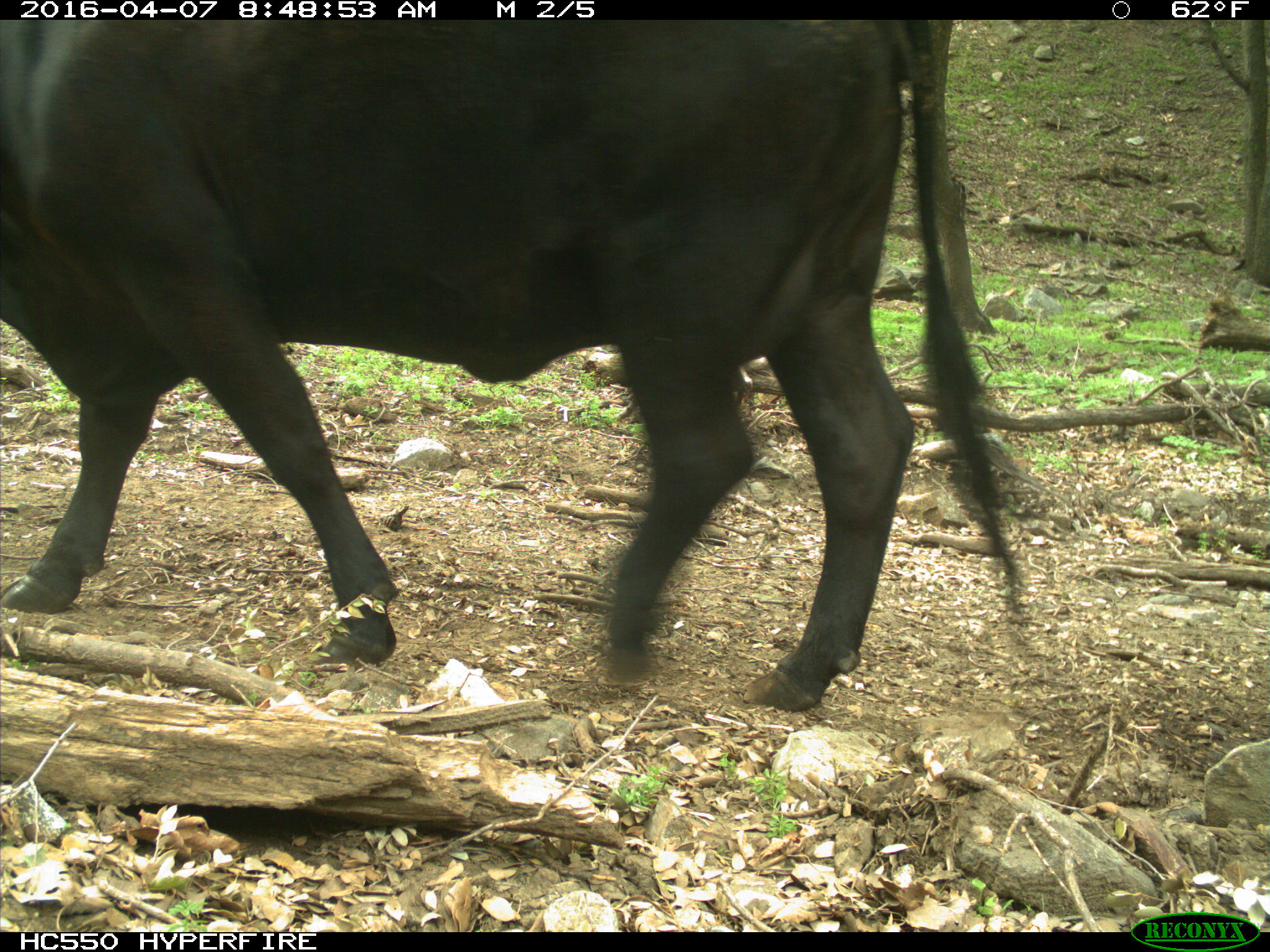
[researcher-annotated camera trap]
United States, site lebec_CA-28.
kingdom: Animalia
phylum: Chordata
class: Mammalia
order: Artiodactyla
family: Bovidae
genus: Bos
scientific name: Bos taurus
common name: domestic cow